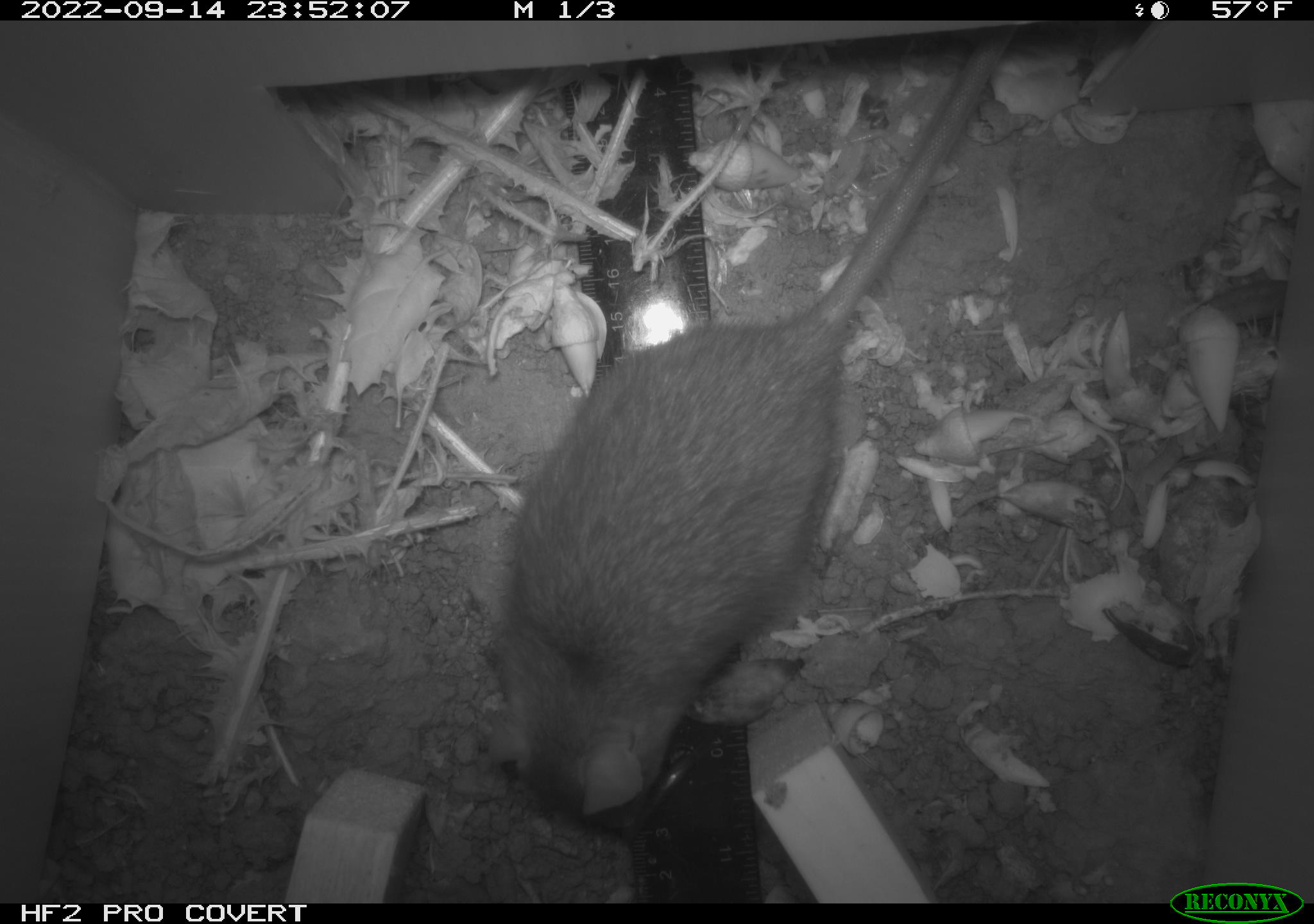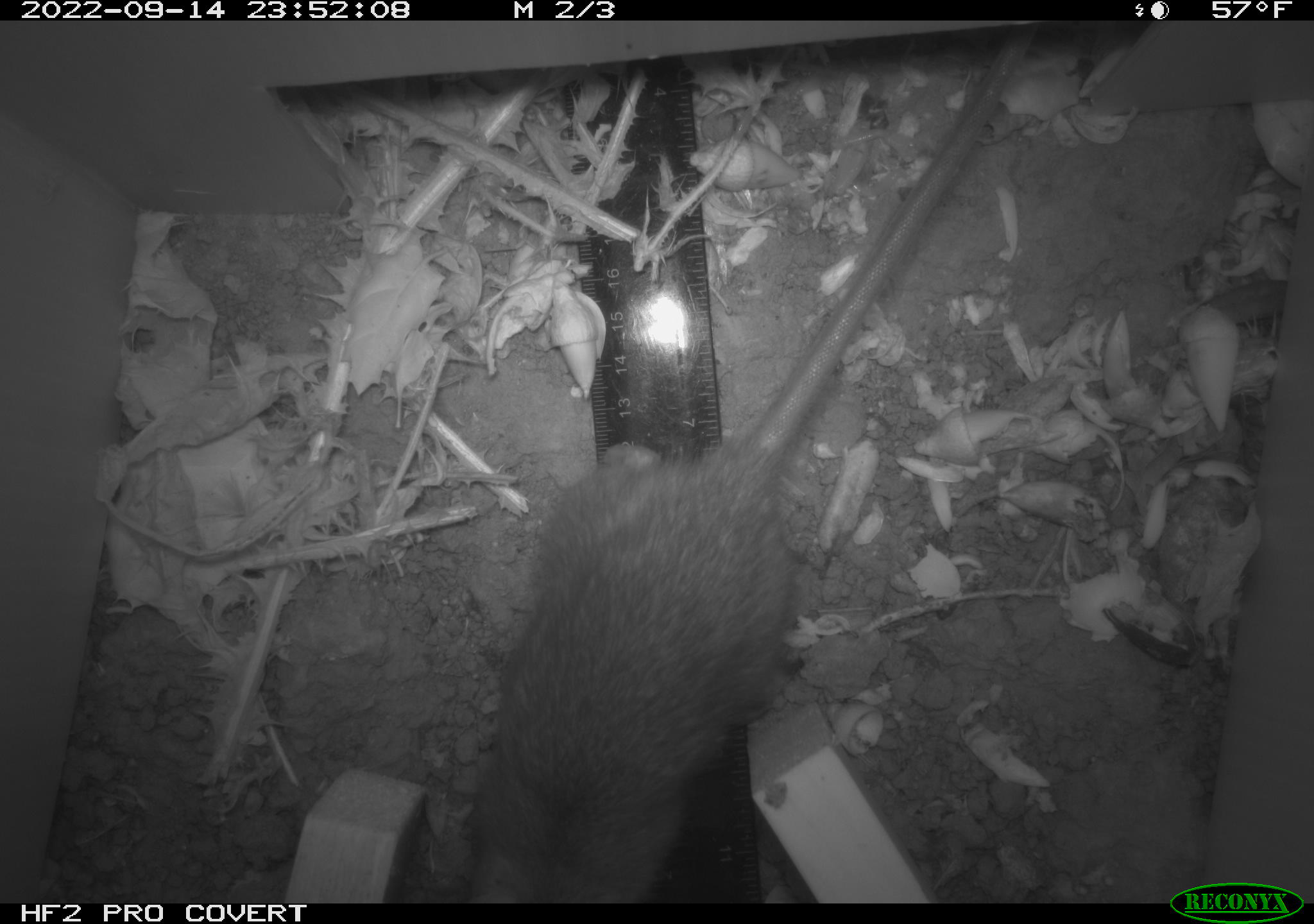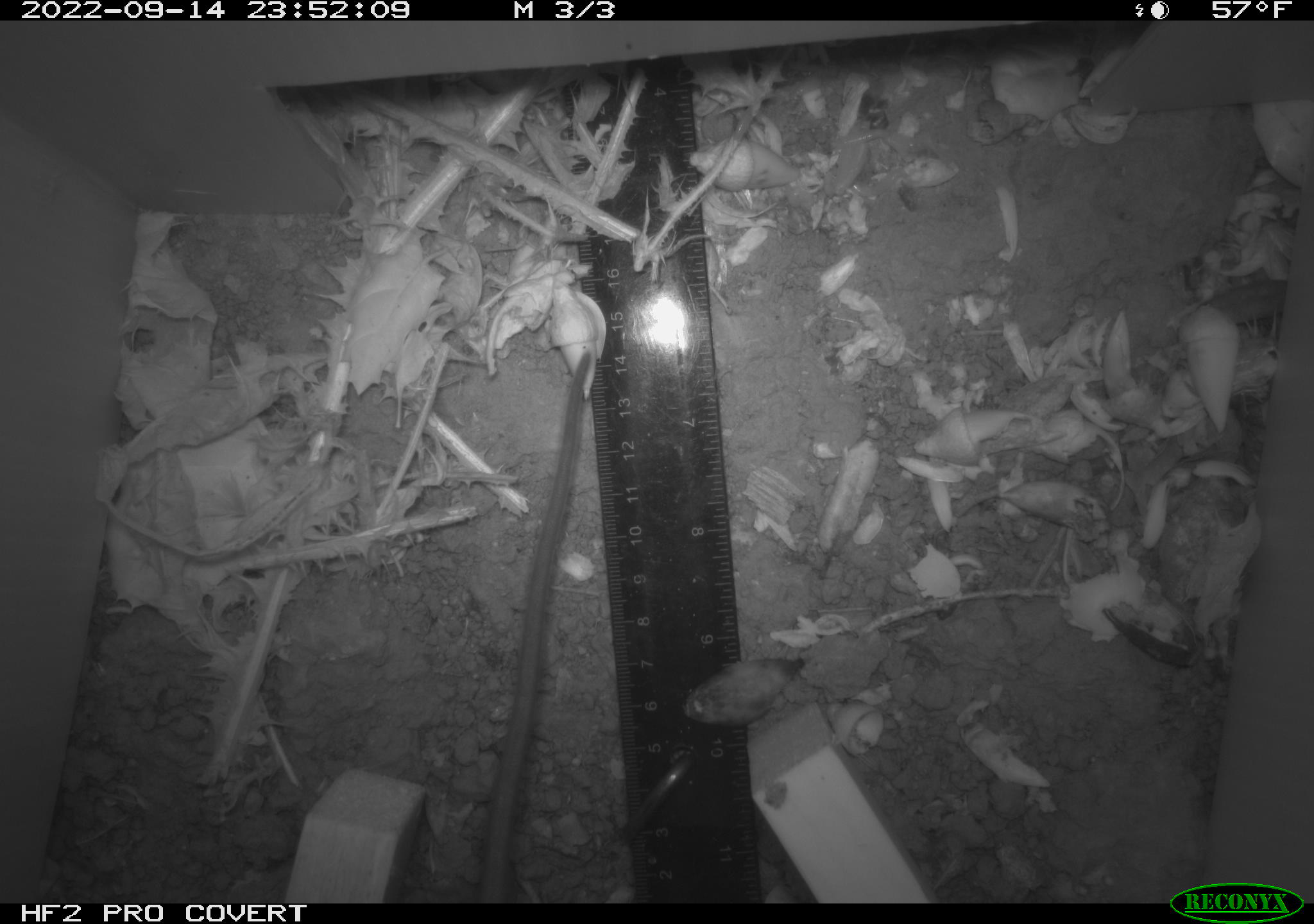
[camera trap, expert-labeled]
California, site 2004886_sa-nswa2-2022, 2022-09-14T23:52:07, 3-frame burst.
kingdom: Animalia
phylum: Chordata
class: Mammalia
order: Rodentia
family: Muridae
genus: Rattus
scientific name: Rattus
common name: rat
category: rattus species